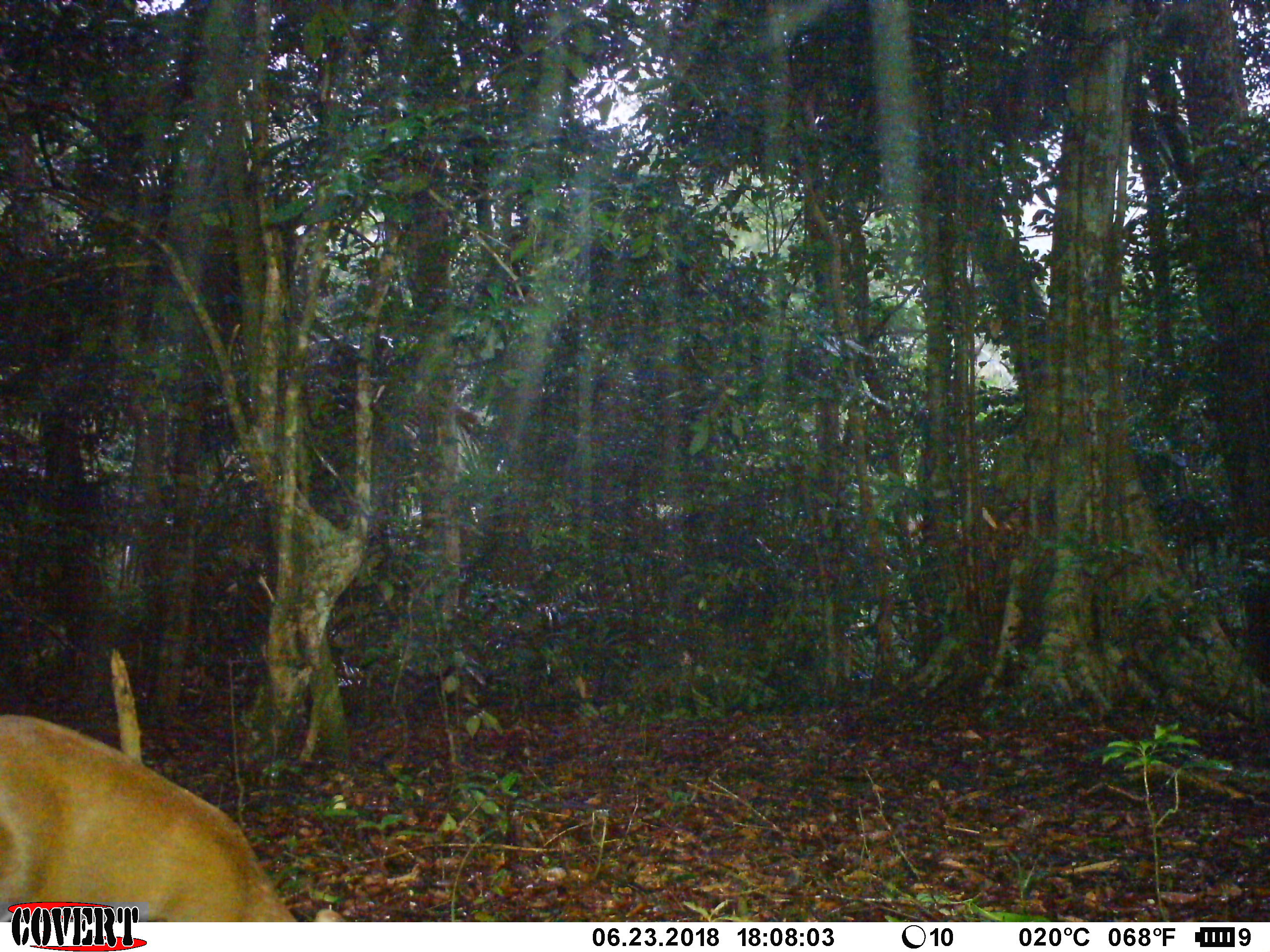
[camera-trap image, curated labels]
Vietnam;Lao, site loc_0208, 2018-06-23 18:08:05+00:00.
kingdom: Animalia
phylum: Chordata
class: Mammalia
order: Artiodactyla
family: Cervidae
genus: Muntiacus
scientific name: Muntiacus rooseveltorum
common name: roosevelt's muntjac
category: roosevelts muntjac group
Roosevelts muntjac group (roosevelt's muntjac) (Muntiacus rooseveltorum). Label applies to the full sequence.